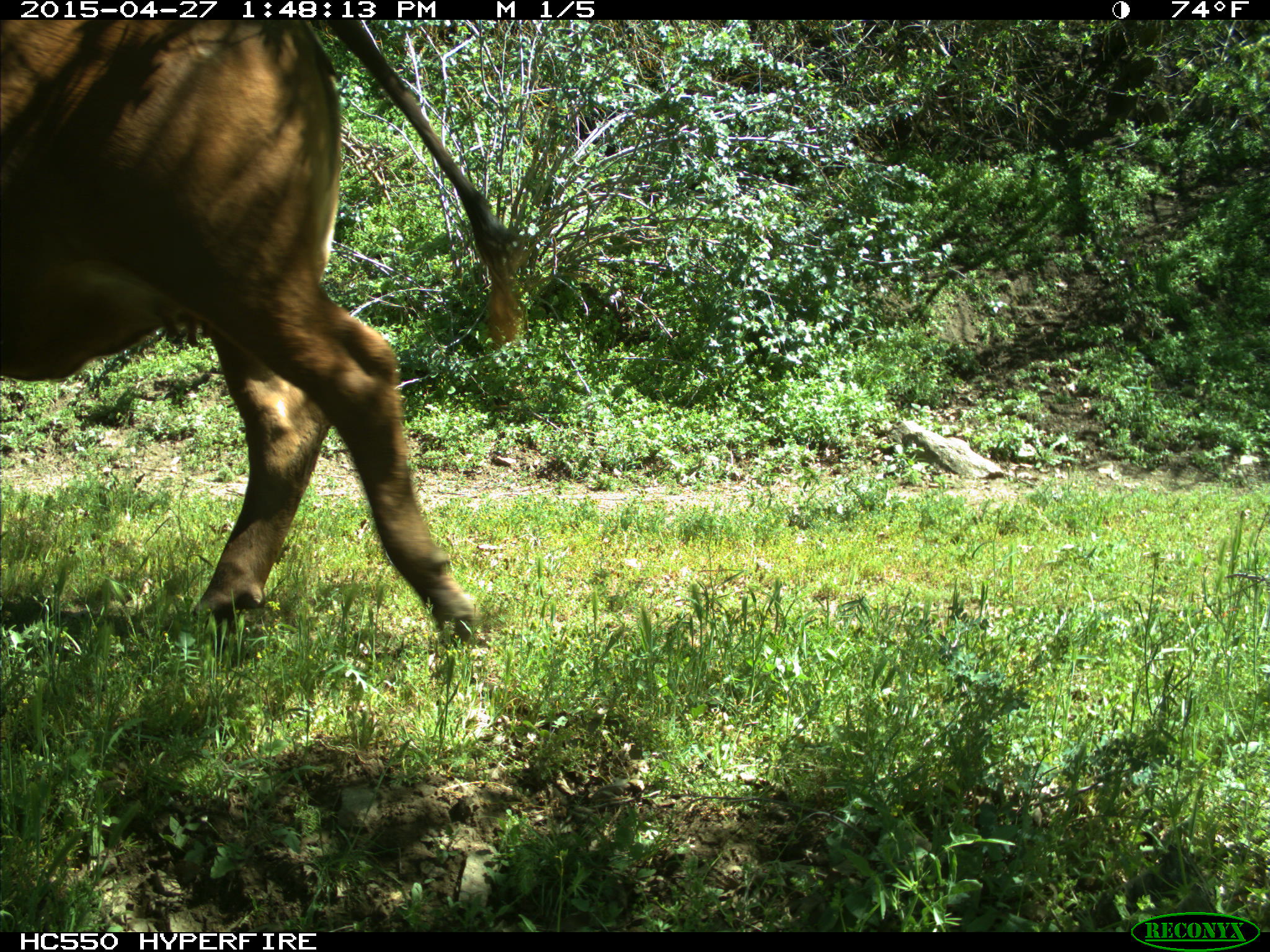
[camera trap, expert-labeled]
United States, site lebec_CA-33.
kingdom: Animalia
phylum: Chordata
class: Mammalia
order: Artiodactyla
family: Bovidae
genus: Bos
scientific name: Bos taurus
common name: domestic cow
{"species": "Bos taurus (domestic cow)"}